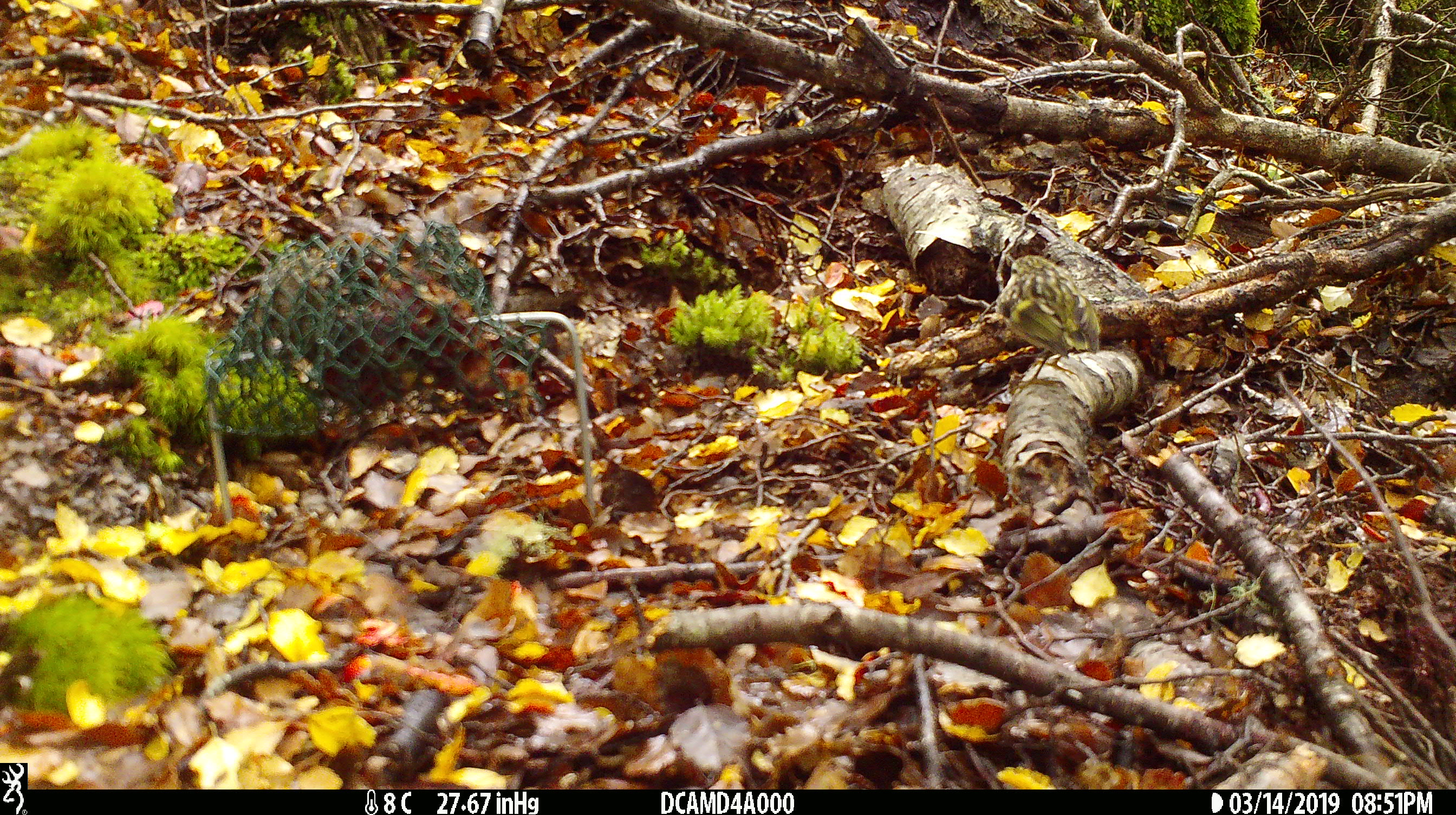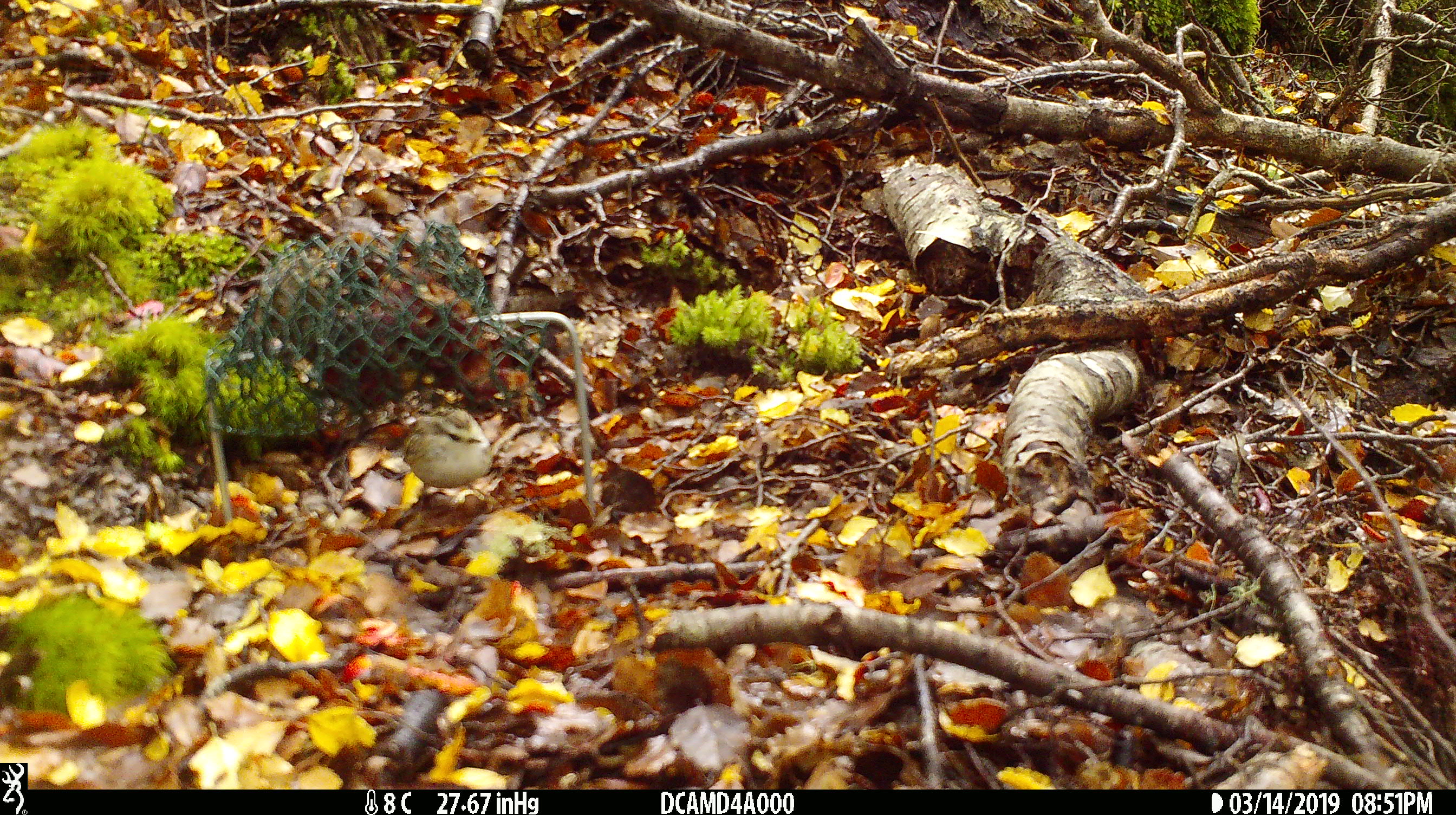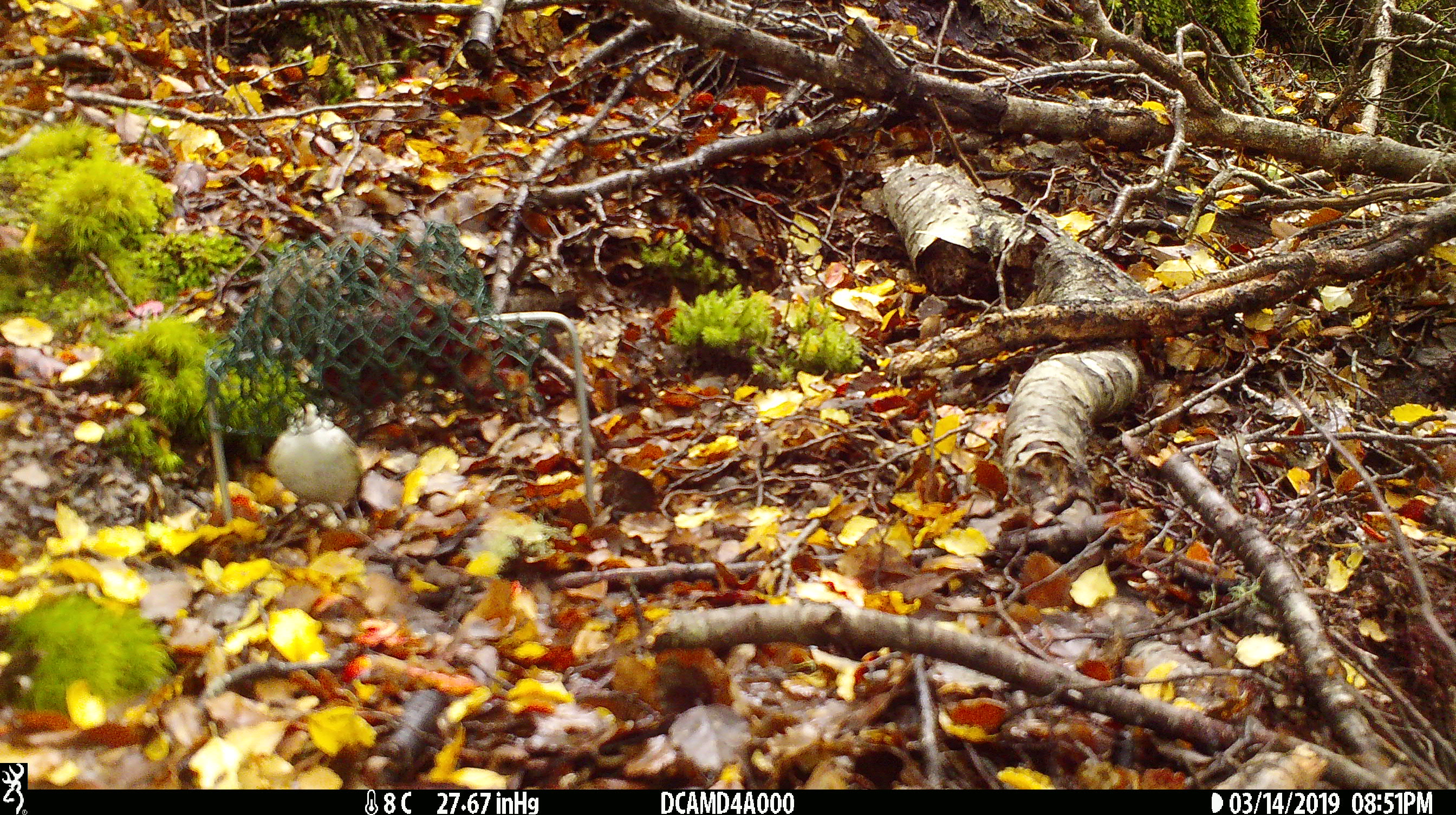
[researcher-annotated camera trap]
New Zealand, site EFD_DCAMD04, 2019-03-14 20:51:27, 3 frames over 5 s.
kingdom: Animalia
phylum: Chordata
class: Aves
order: Passeriformes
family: Acanthisittidae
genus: Acanthisitta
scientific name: Acanthisitta chloris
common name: rifleman